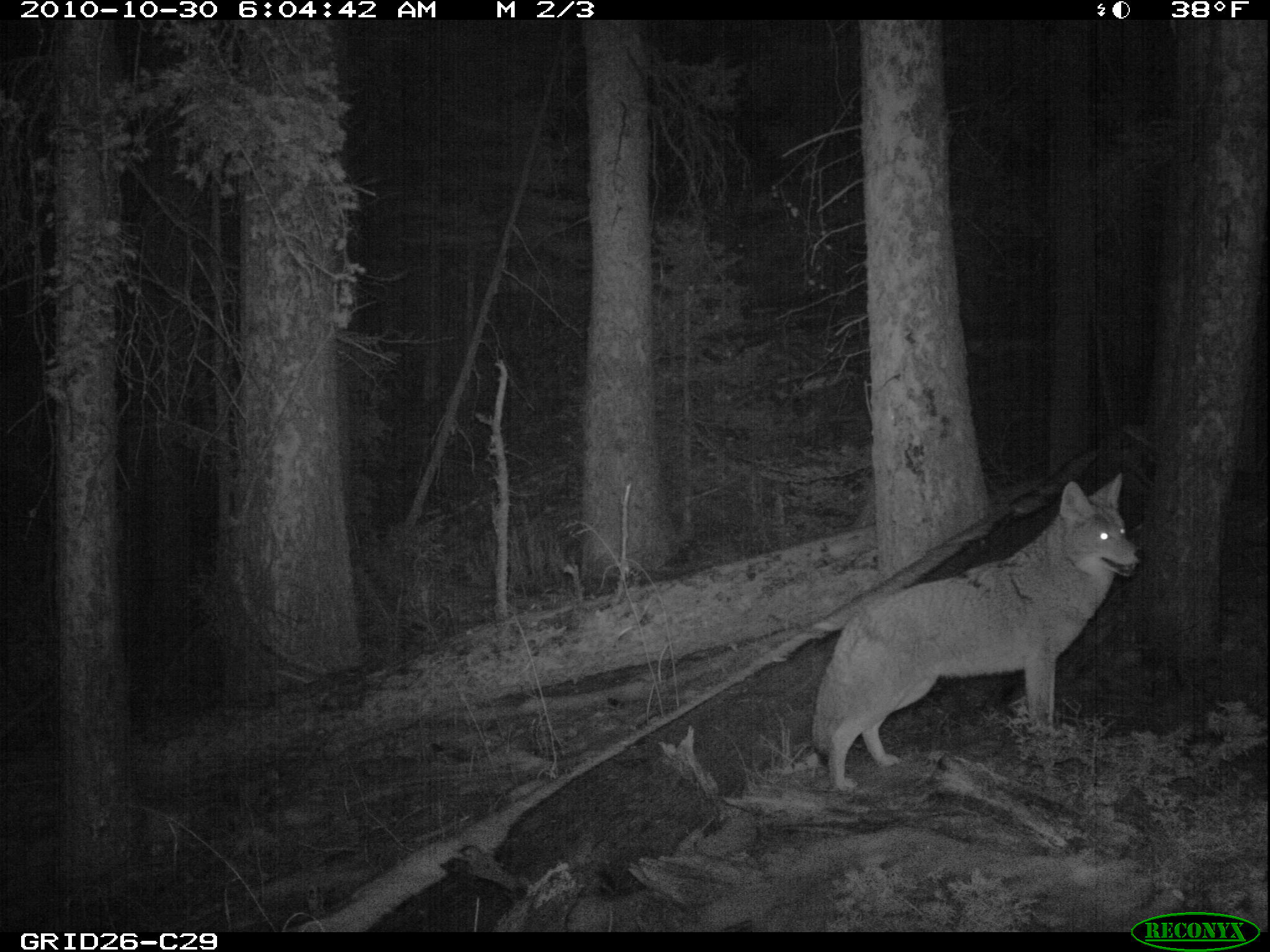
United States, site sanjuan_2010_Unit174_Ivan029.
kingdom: Animalia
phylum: Chordata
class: Mammalia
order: Carnivora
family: Canidae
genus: Canis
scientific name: Canis latrans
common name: coyote